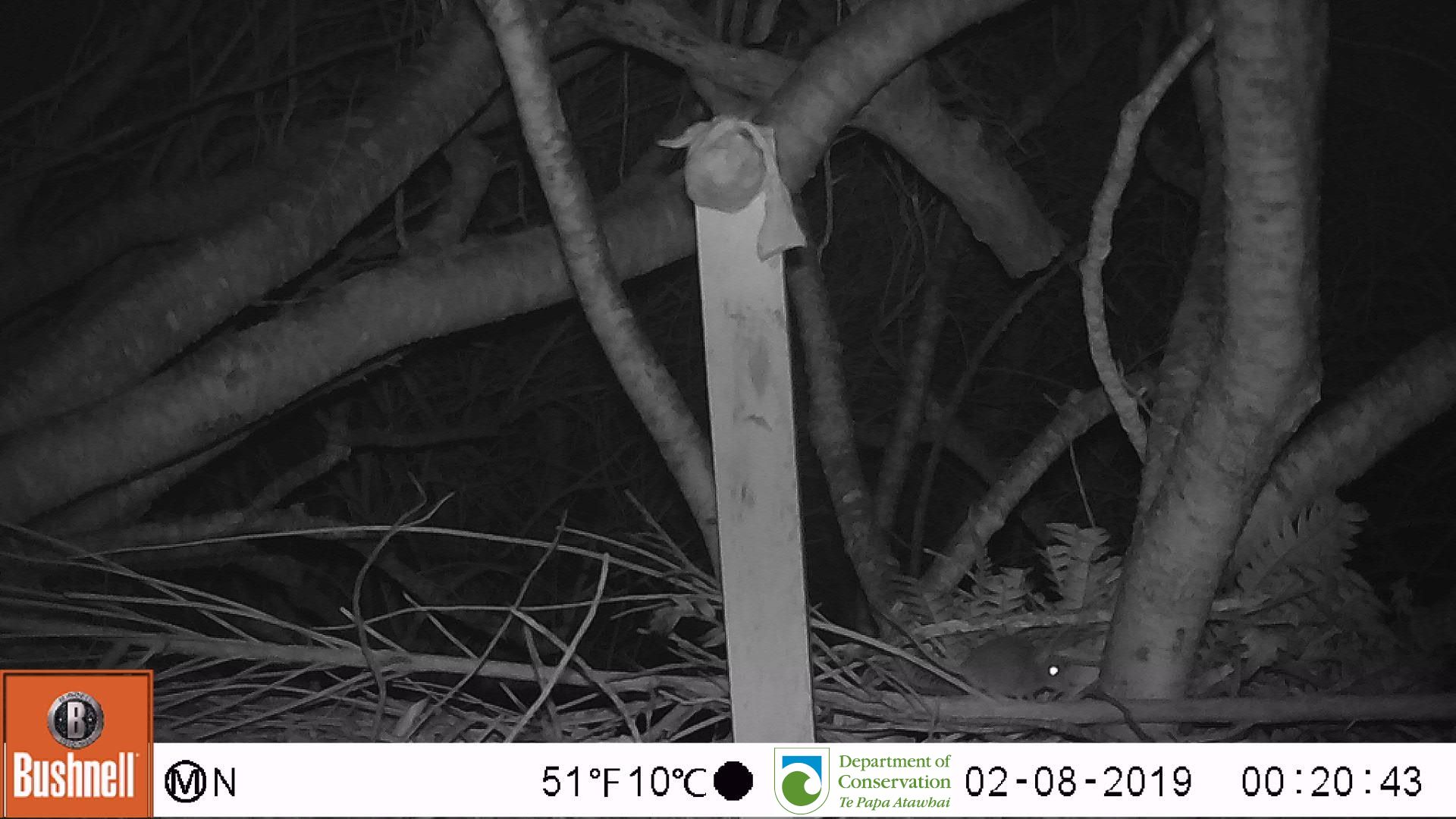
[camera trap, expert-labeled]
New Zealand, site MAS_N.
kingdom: Animalia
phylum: Chordata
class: Mammalia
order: Rodentia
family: Muridae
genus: Mus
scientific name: Mus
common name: mouse